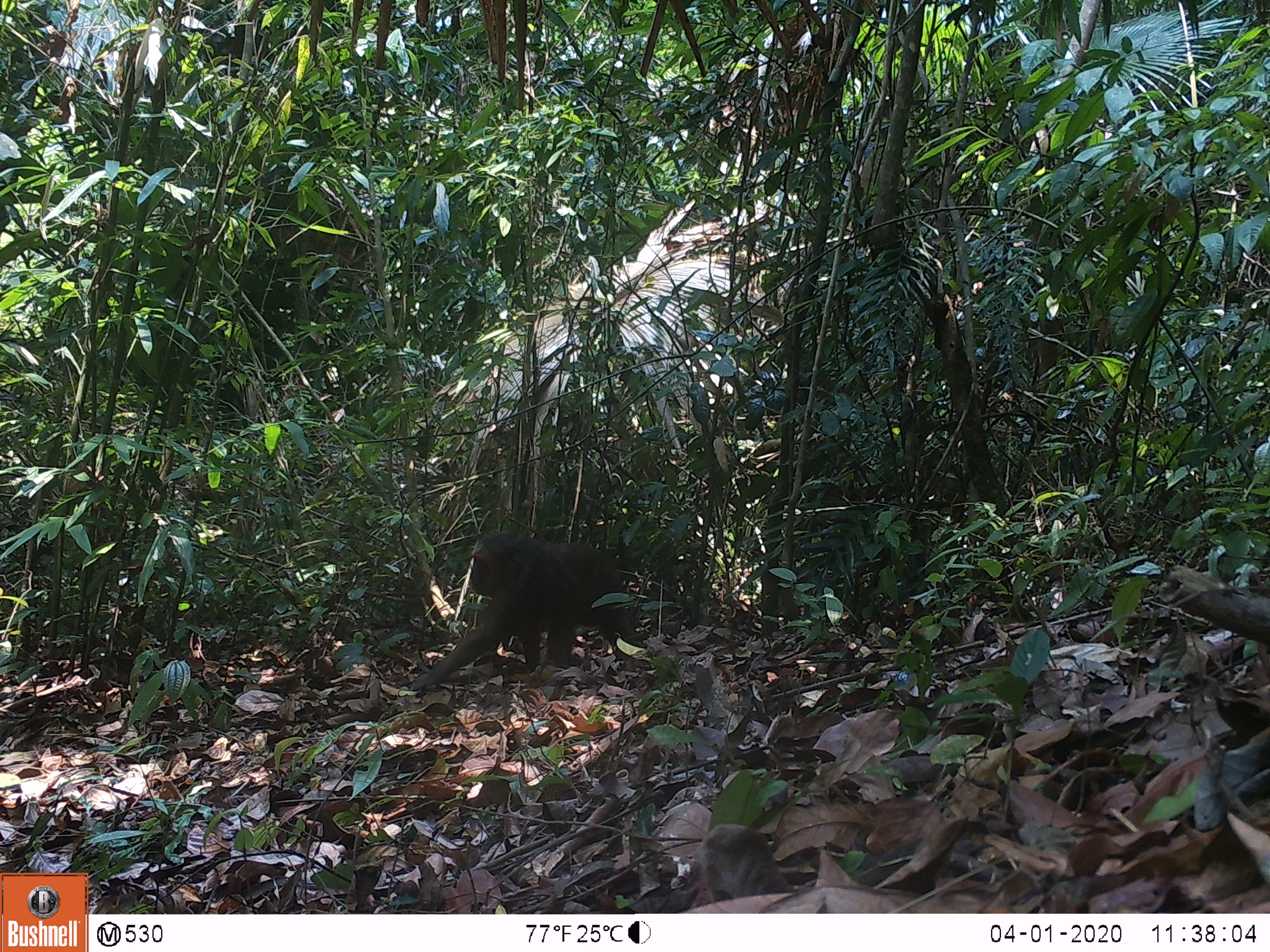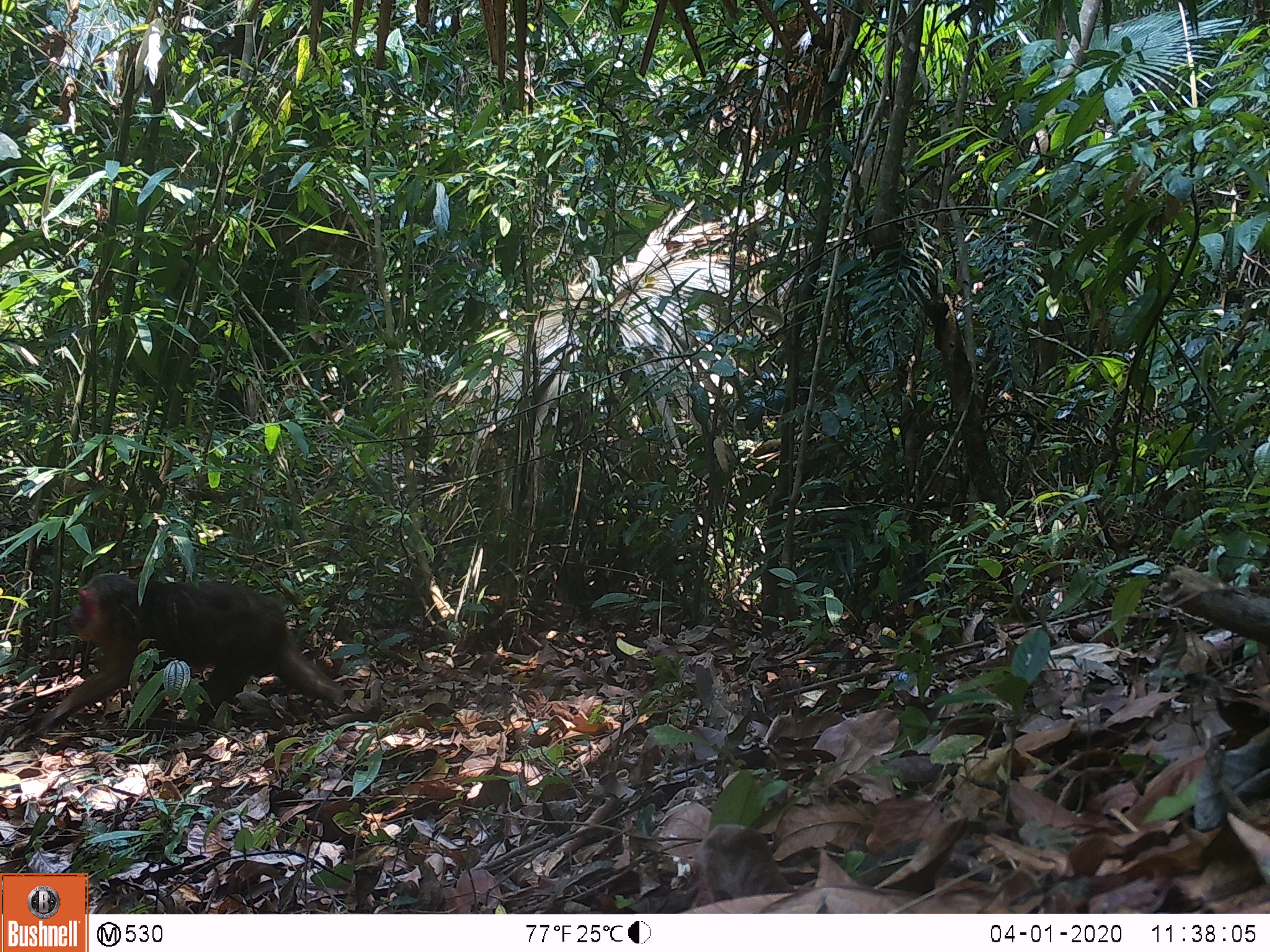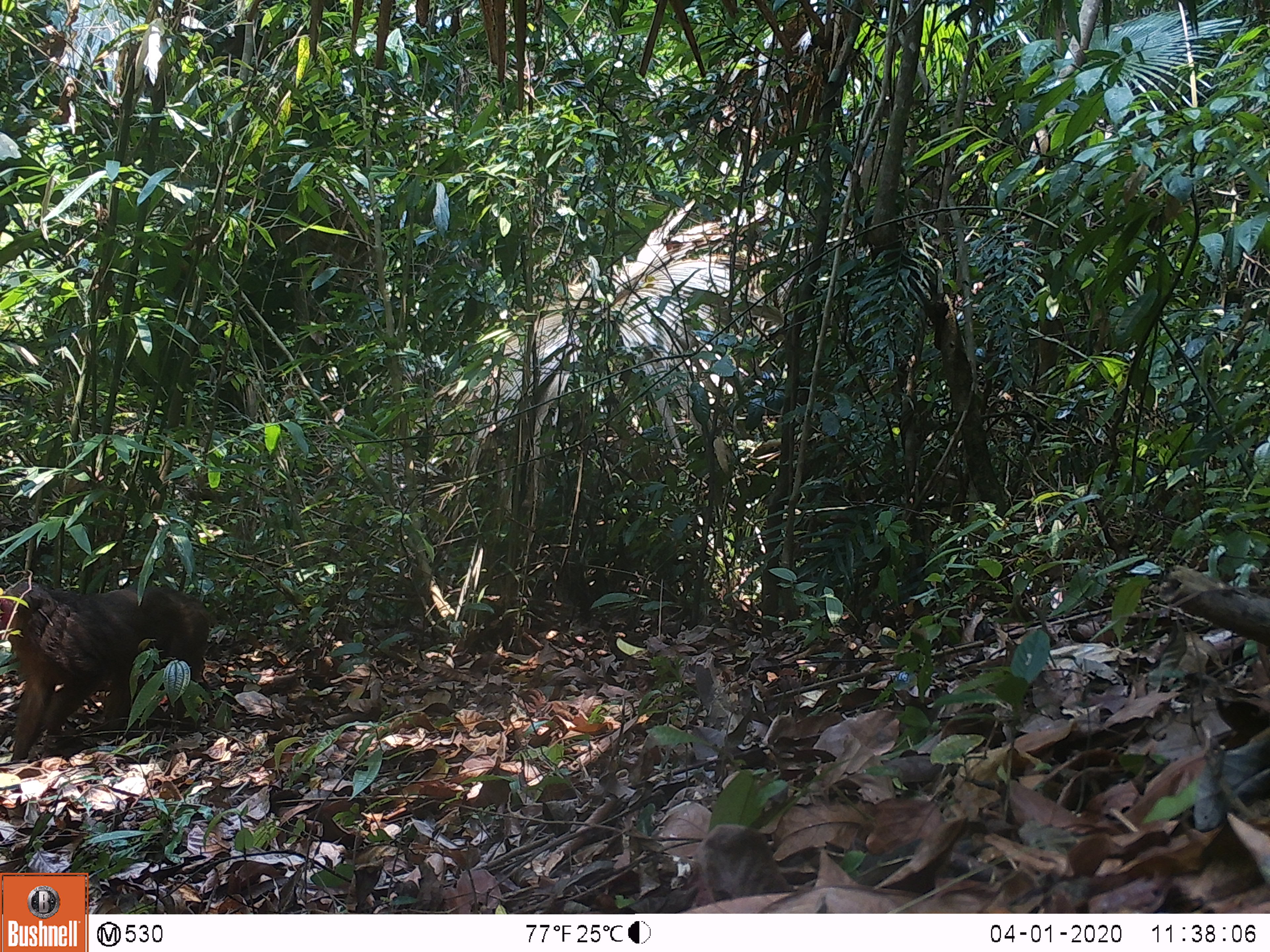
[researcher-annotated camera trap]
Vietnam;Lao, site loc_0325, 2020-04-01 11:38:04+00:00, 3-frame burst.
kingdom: Animalia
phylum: Chordata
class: Mammalia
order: Primates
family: Cercopithecidae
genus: Macaca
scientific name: Macaca arctoides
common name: stump-tailed macaque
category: stump tailed macaque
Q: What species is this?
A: Stump tailed macaque (stump-tailed macaque) (Macaca arctoides).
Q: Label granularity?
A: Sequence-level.